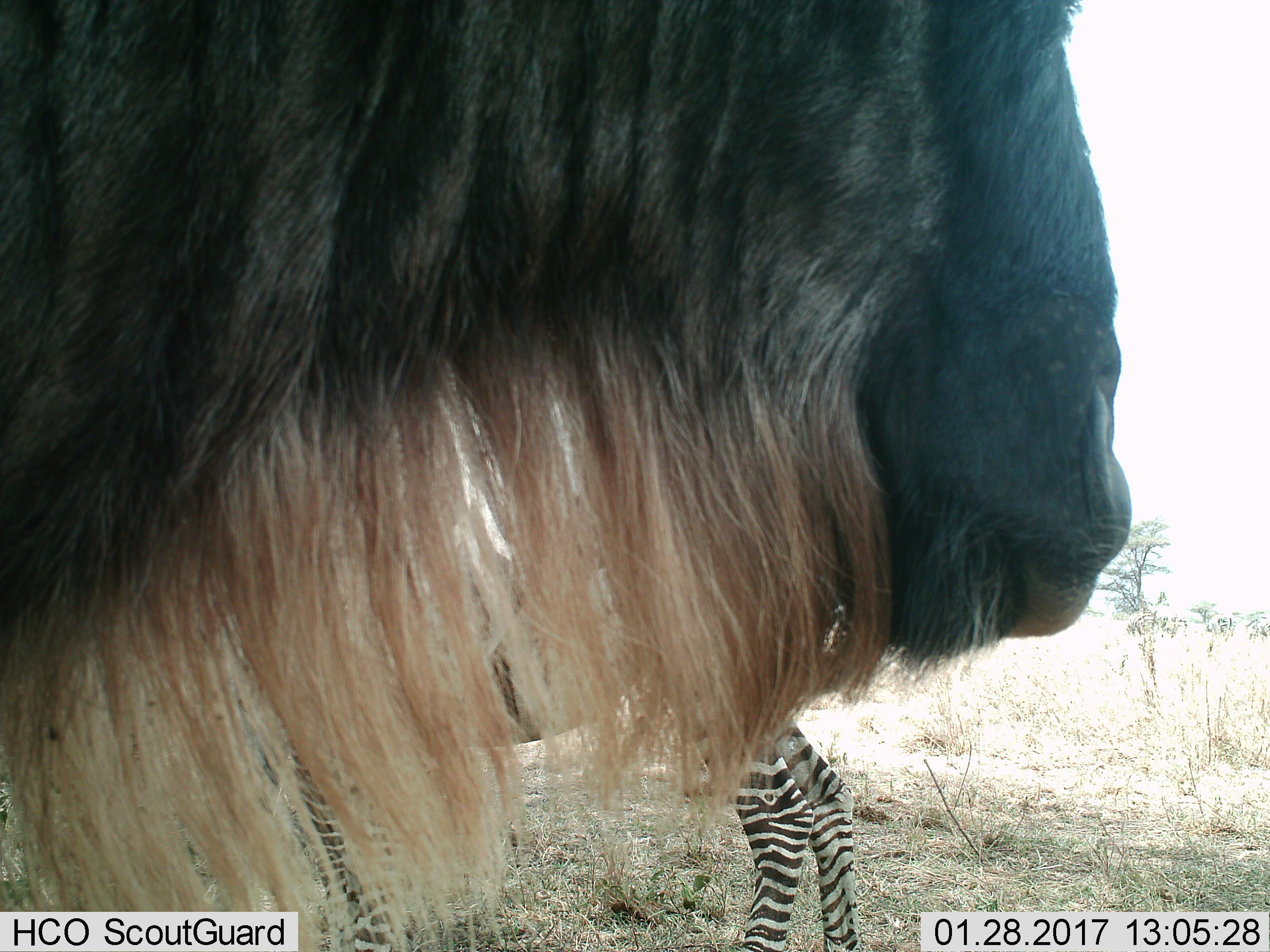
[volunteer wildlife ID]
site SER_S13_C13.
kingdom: Animalia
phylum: Chordata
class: Mammalia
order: Artiodactyla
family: Bovidae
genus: Connochaetes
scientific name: Connochaetes taurinus taurinus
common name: blue wildebeest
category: wildebeestblue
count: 1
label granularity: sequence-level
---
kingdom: Animalia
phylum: Chordata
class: Mammalia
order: Perissodactyla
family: Equidae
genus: Equus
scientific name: Equus quagga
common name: plains zebra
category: zebraplains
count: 1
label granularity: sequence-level